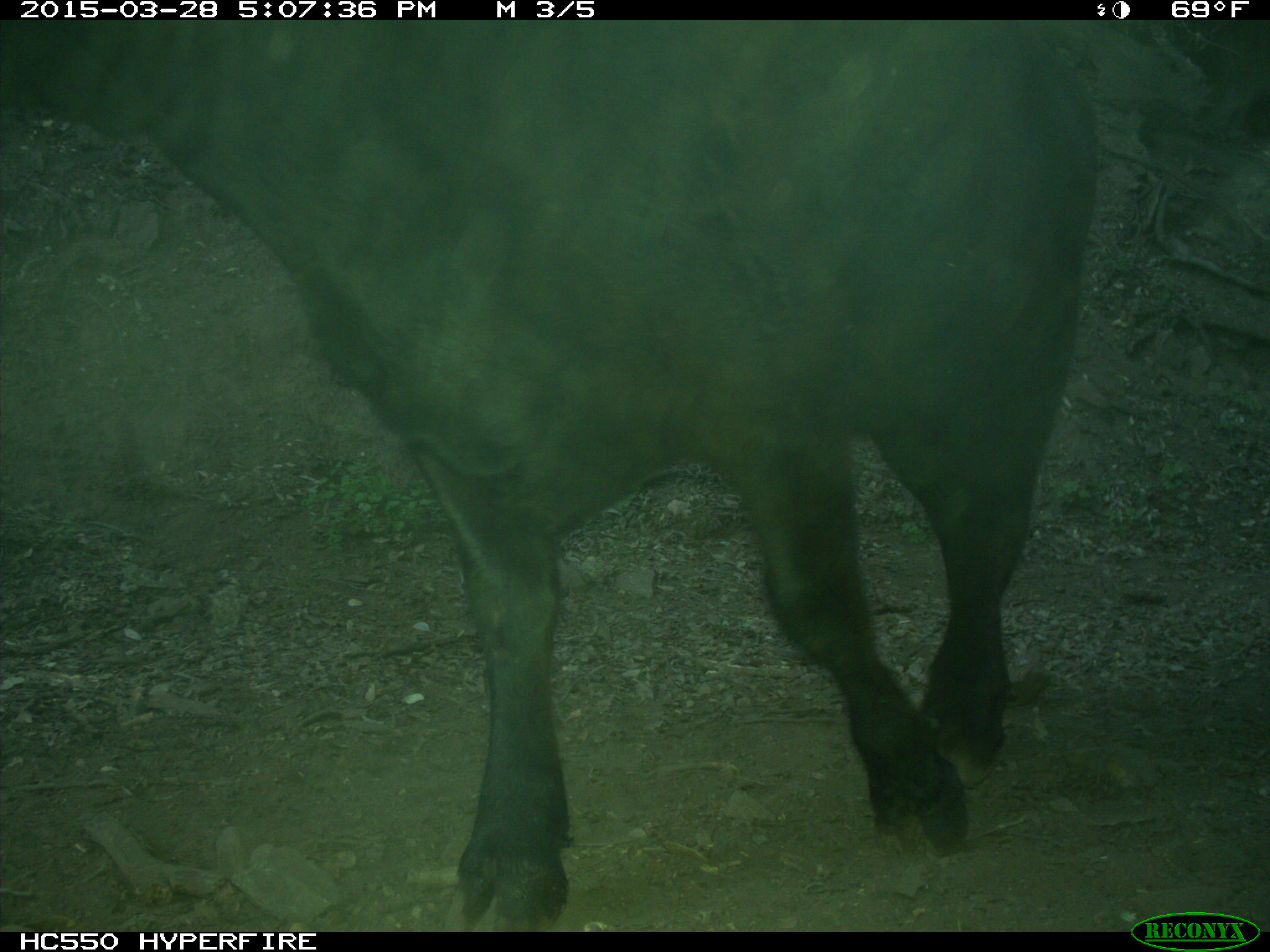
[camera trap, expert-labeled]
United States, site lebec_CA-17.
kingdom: Animalia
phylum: Chordata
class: Mammalia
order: Artiodactyla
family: Bovidae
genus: Bos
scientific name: Bos taurus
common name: domestic cow